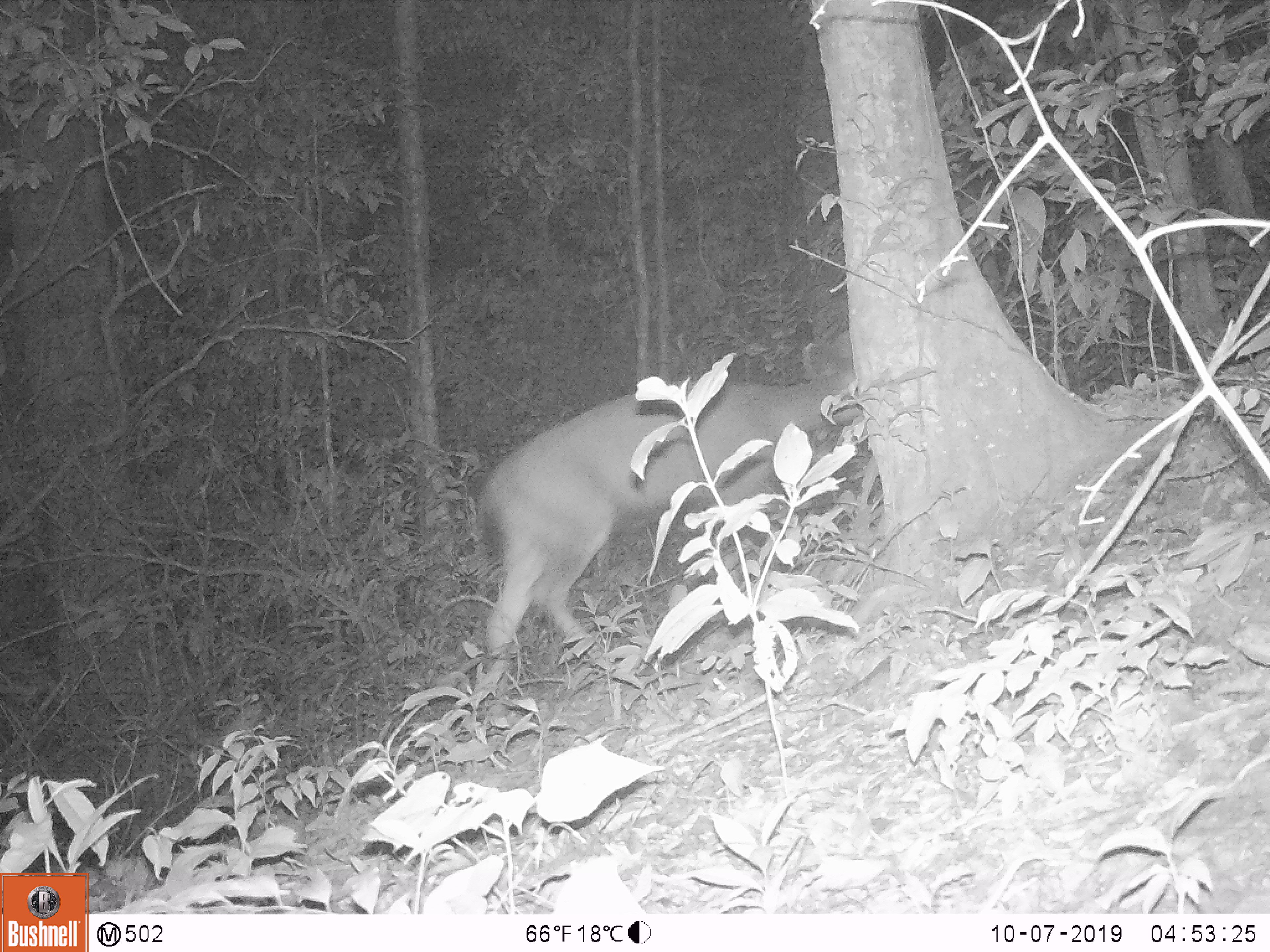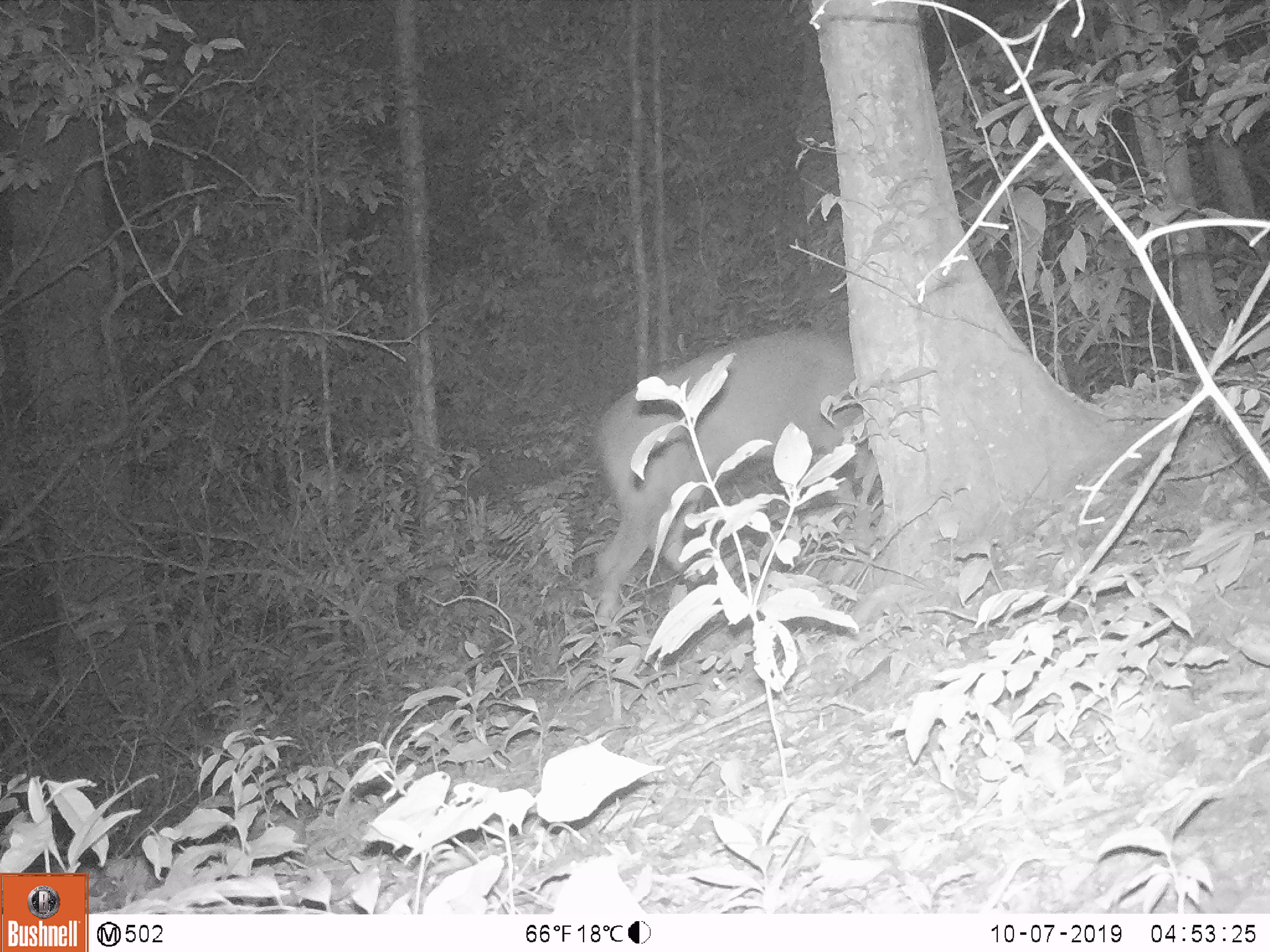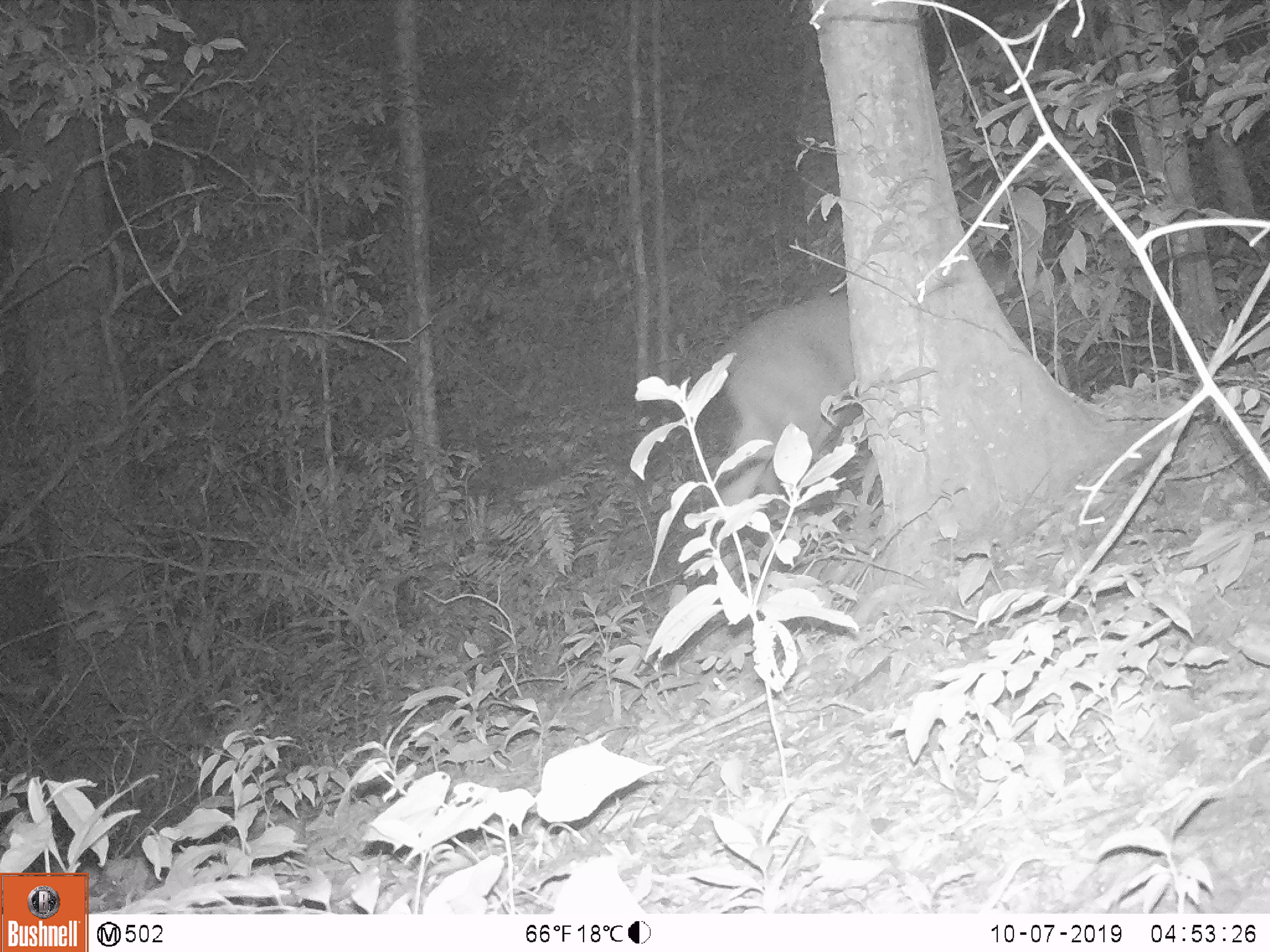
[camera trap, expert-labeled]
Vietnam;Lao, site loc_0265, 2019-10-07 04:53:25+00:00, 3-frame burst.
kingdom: Animalia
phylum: Chordata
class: Mammalia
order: Artiodactyla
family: Cervidae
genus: Rusa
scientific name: Rusa unicolor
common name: sambar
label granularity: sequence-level